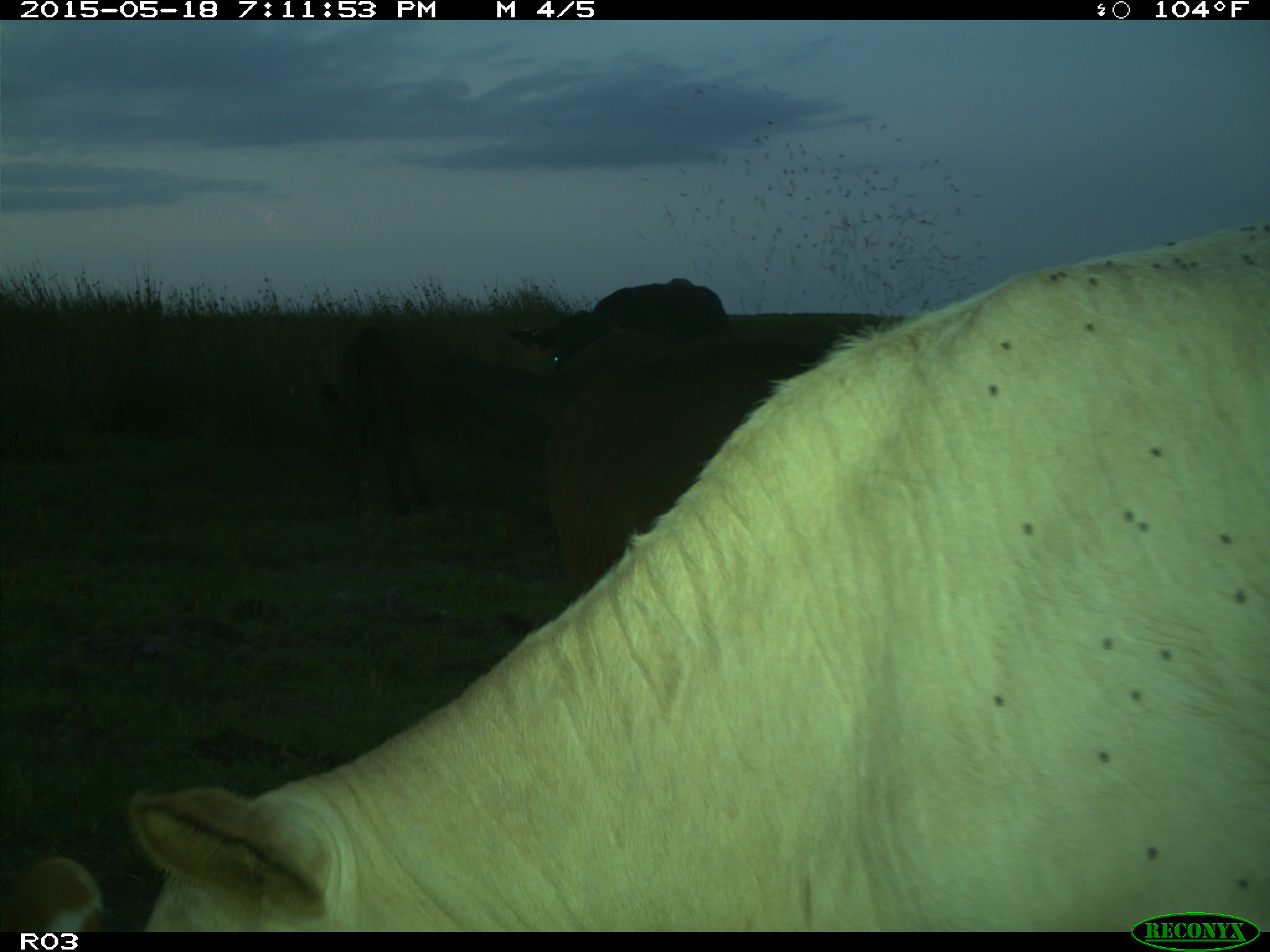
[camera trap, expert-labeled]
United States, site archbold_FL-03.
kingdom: Animalia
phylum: Chordata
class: Mammalia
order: Artiodactyla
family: Bovidae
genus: Bos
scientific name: Bos taurus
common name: domestic cow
Bos taurus (domestic cow).